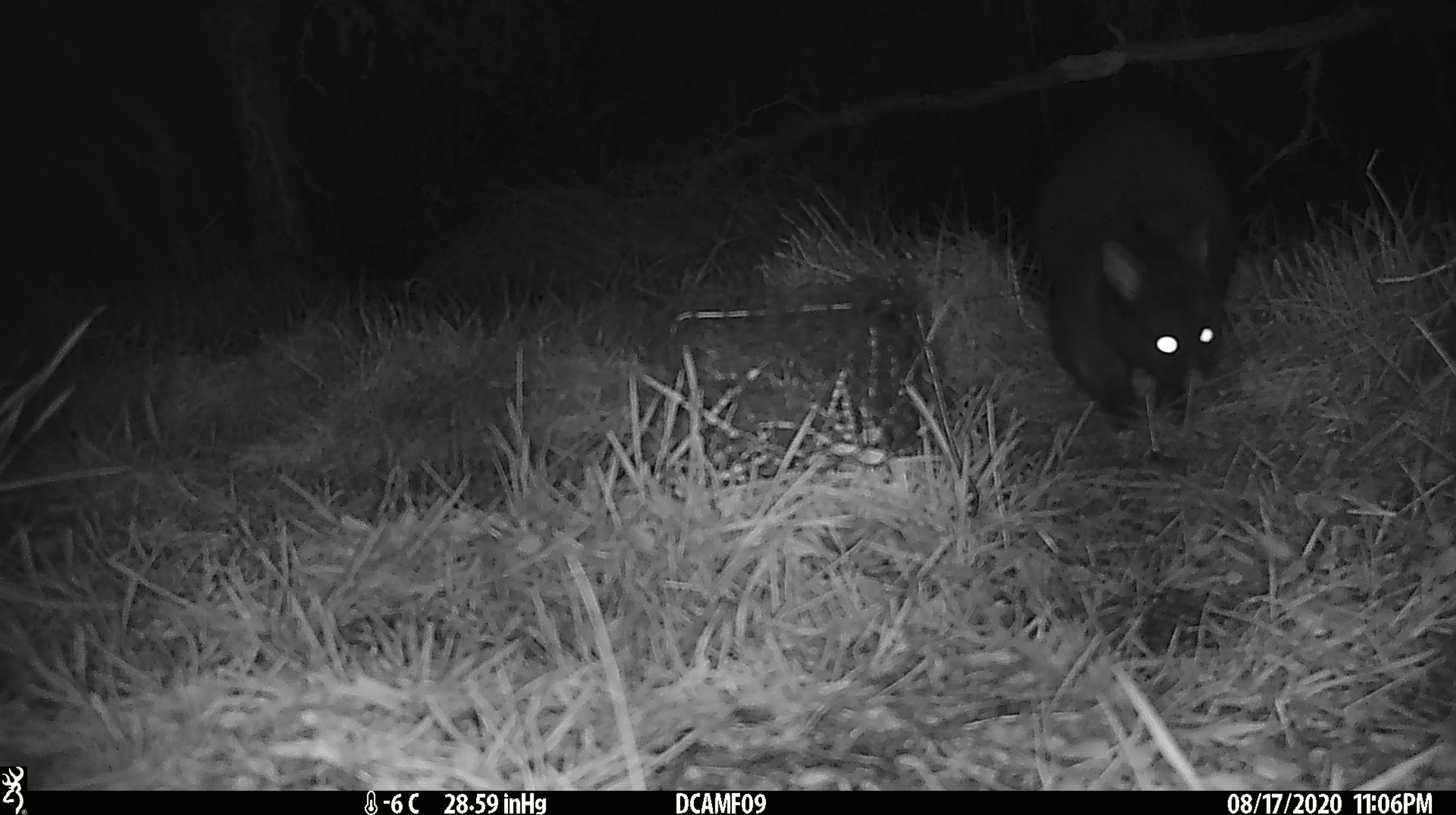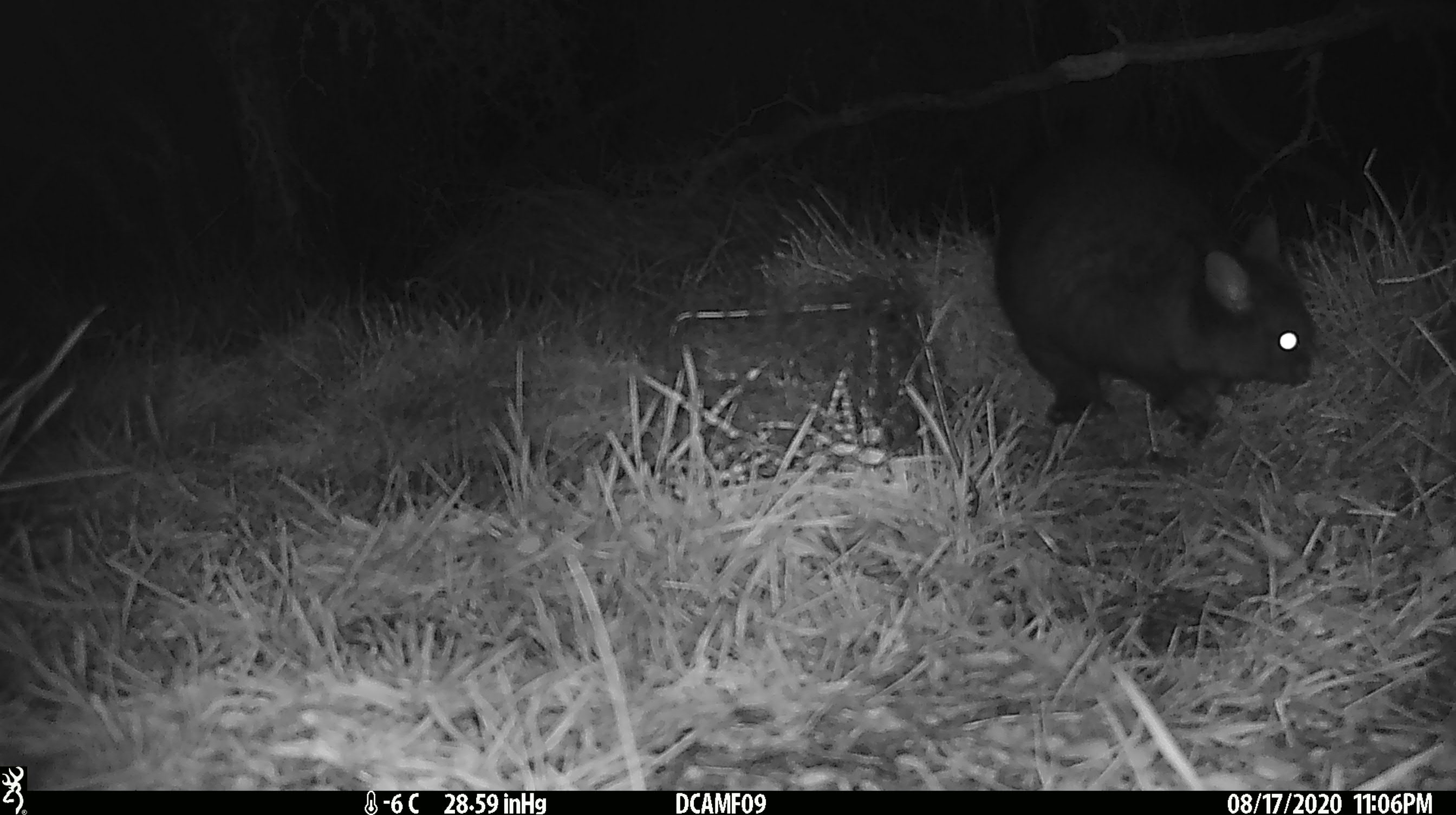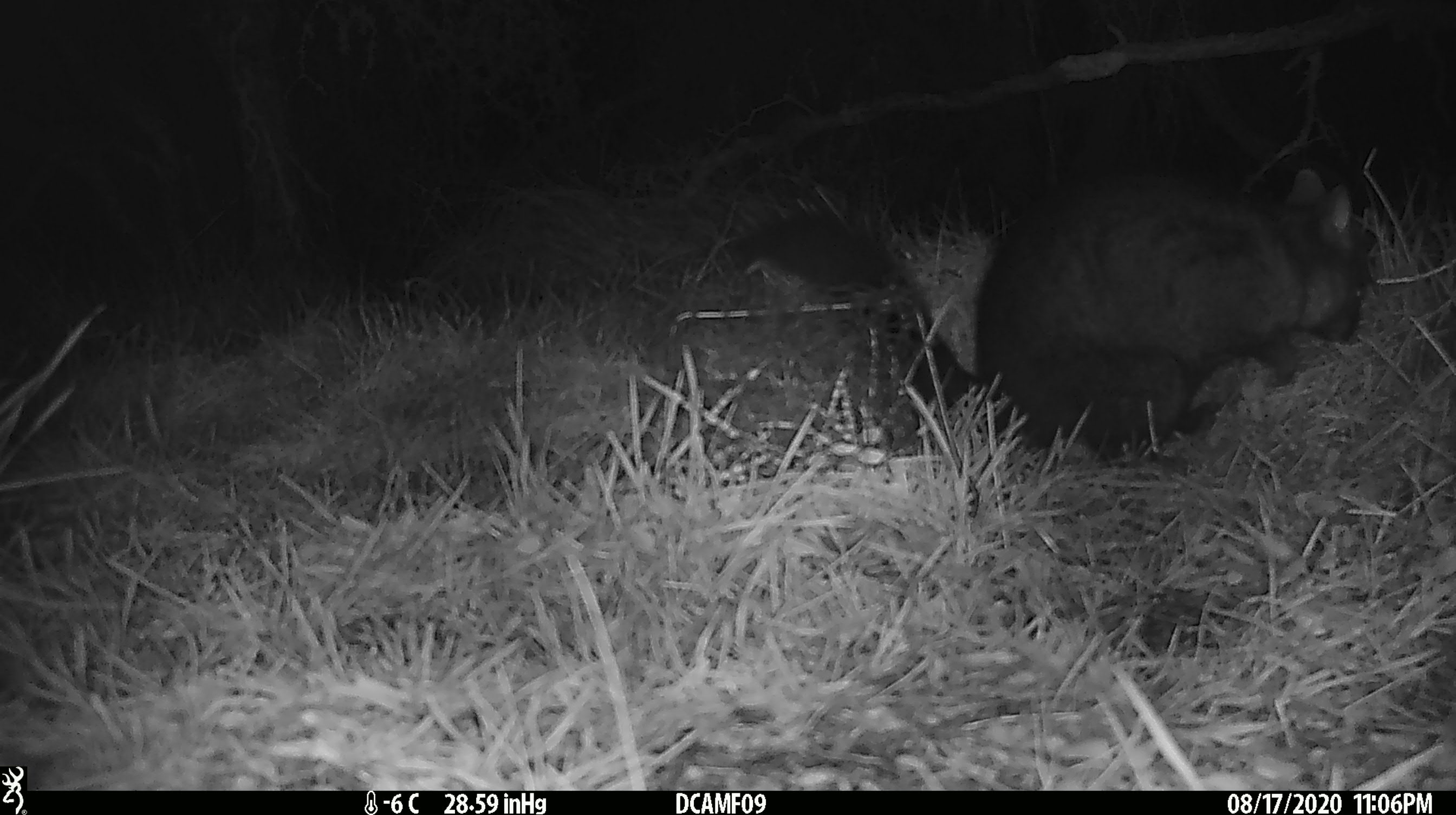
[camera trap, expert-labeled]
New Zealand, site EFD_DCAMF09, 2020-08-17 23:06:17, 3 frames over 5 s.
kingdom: Animalia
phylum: Chordata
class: Mammalia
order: Diprotodontia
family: Phalangeridae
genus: Trichosurus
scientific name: Trichosurus vulpecula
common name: common brushtail possum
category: possum